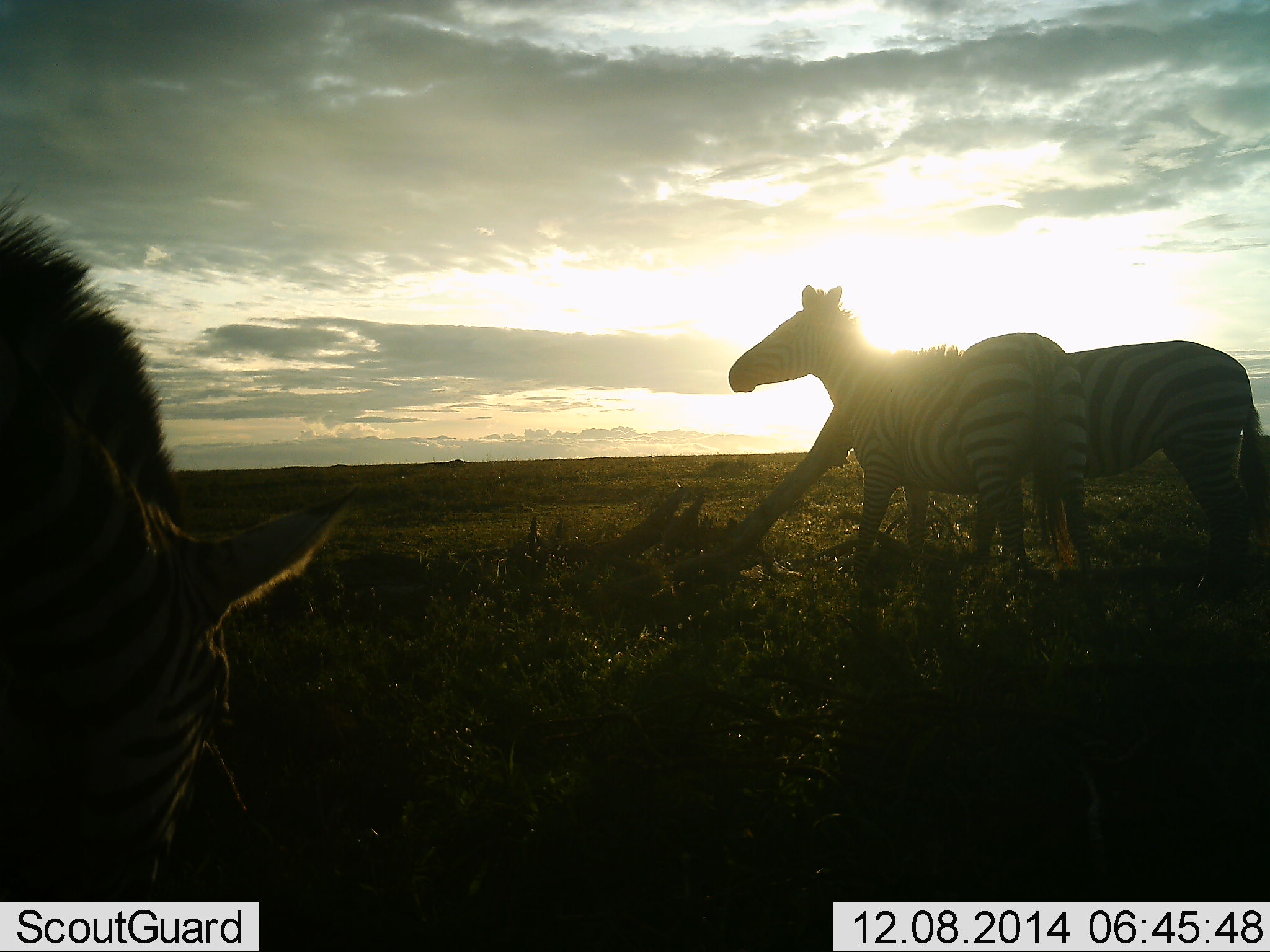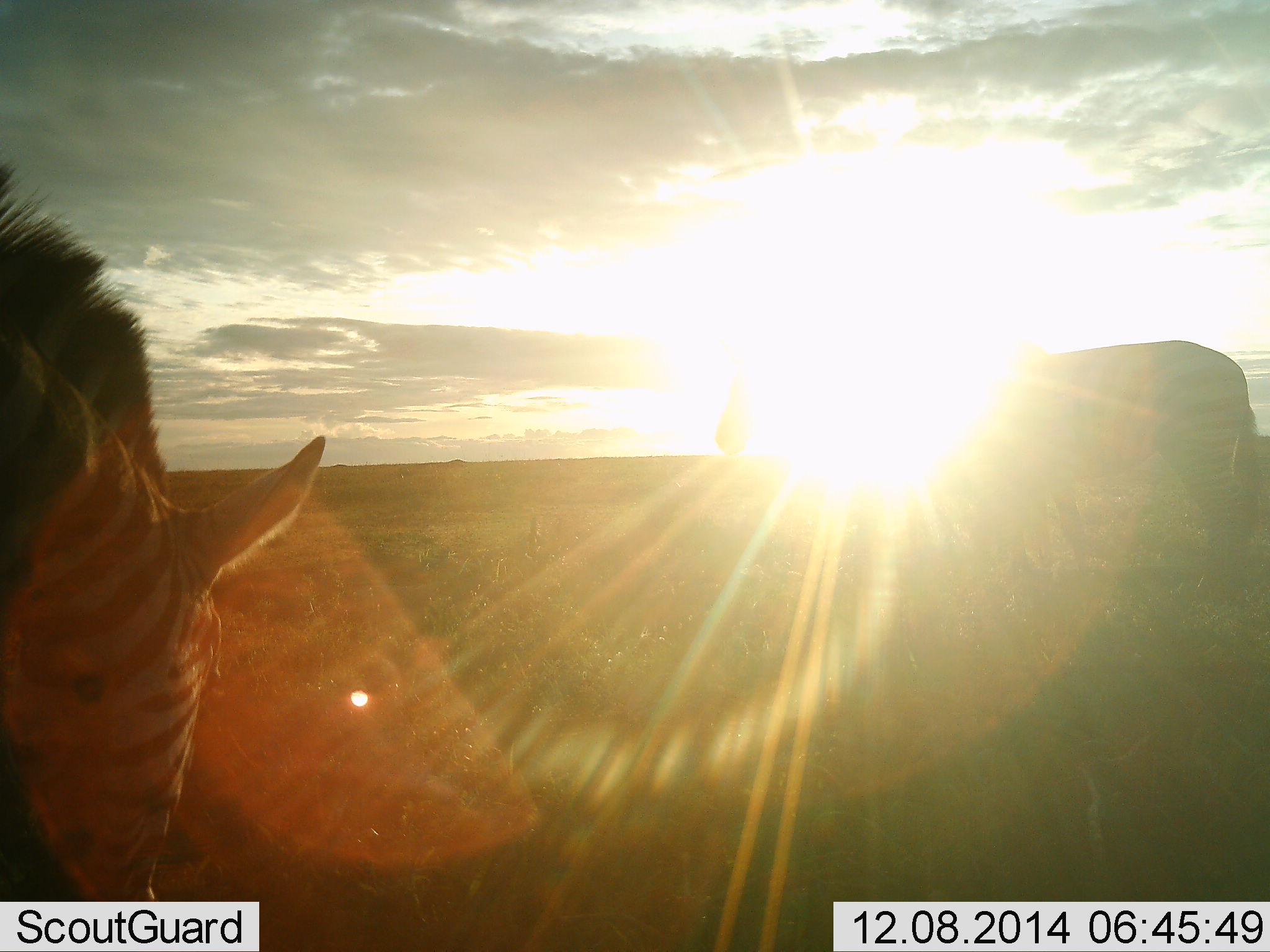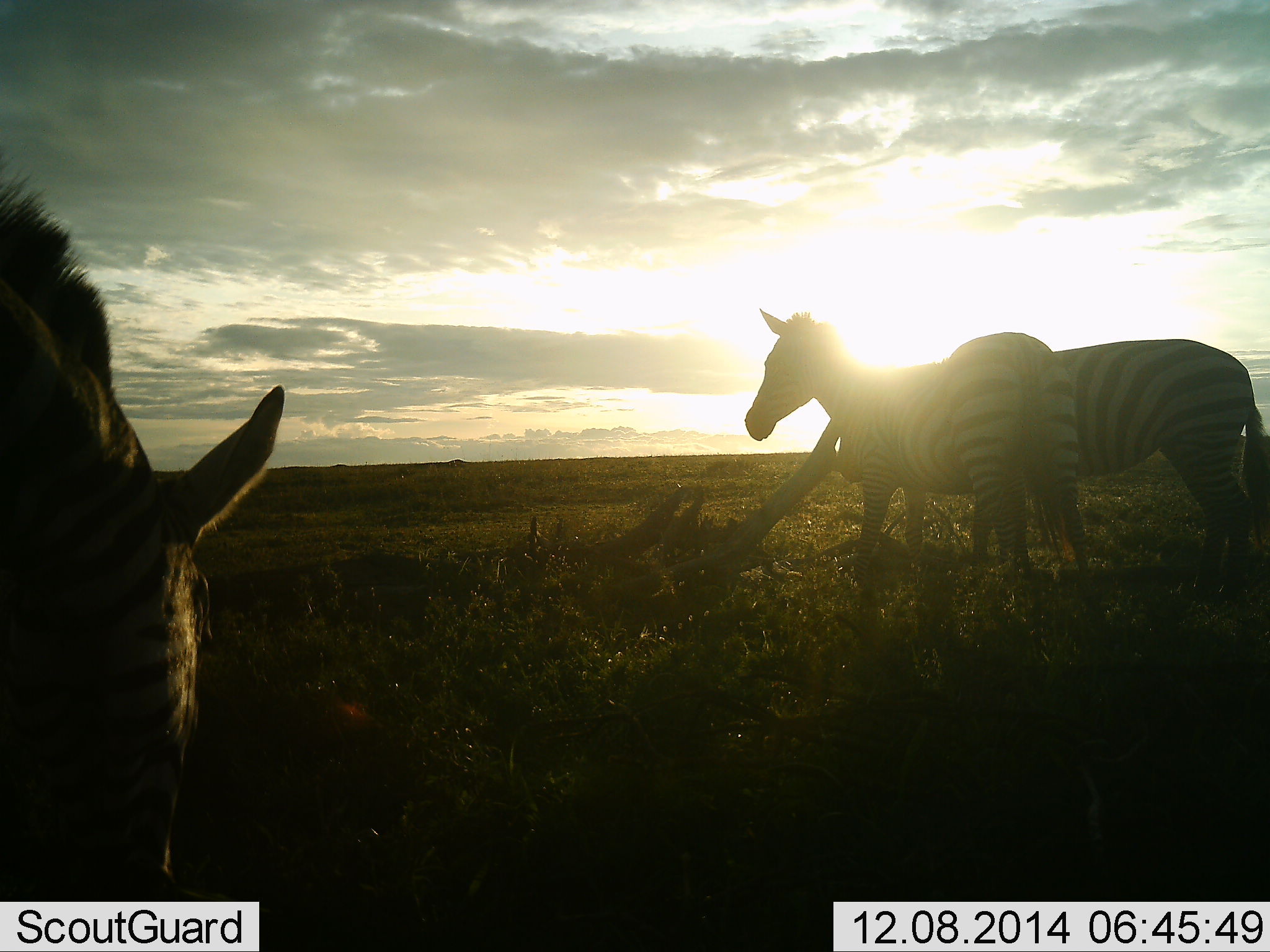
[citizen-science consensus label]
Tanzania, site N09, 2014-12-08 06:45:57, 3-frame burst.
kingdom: Animalia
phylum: Chordata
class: Mammalia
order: Perissodactyla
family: Equidae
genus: Equus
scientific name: Equus quagga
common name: plains zebra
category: zebra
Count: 3.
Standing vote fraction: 60%.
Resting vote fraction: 0%.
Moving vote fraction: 0%.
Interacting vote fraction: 0%.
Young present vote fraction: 0%.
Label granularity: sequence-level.